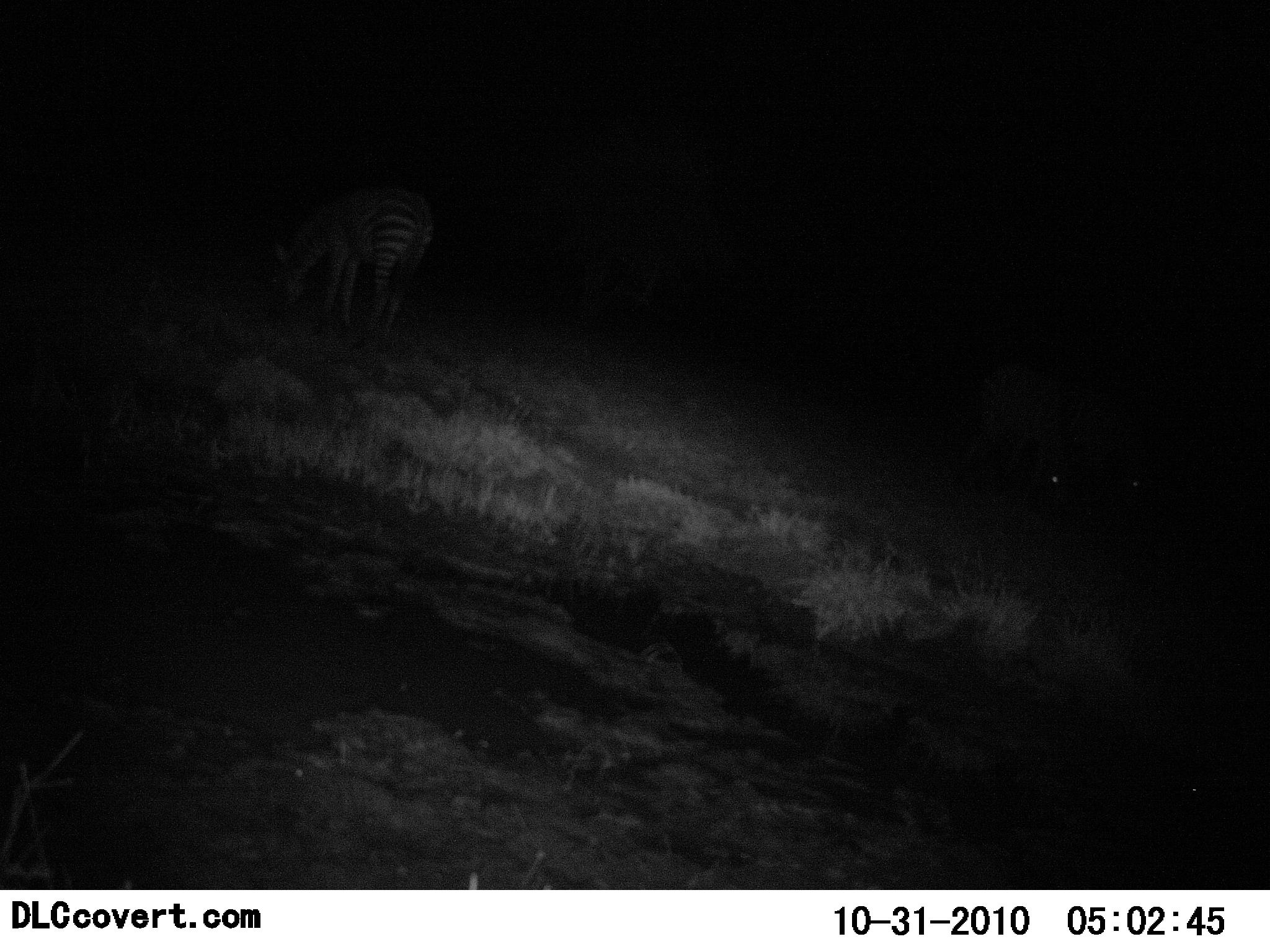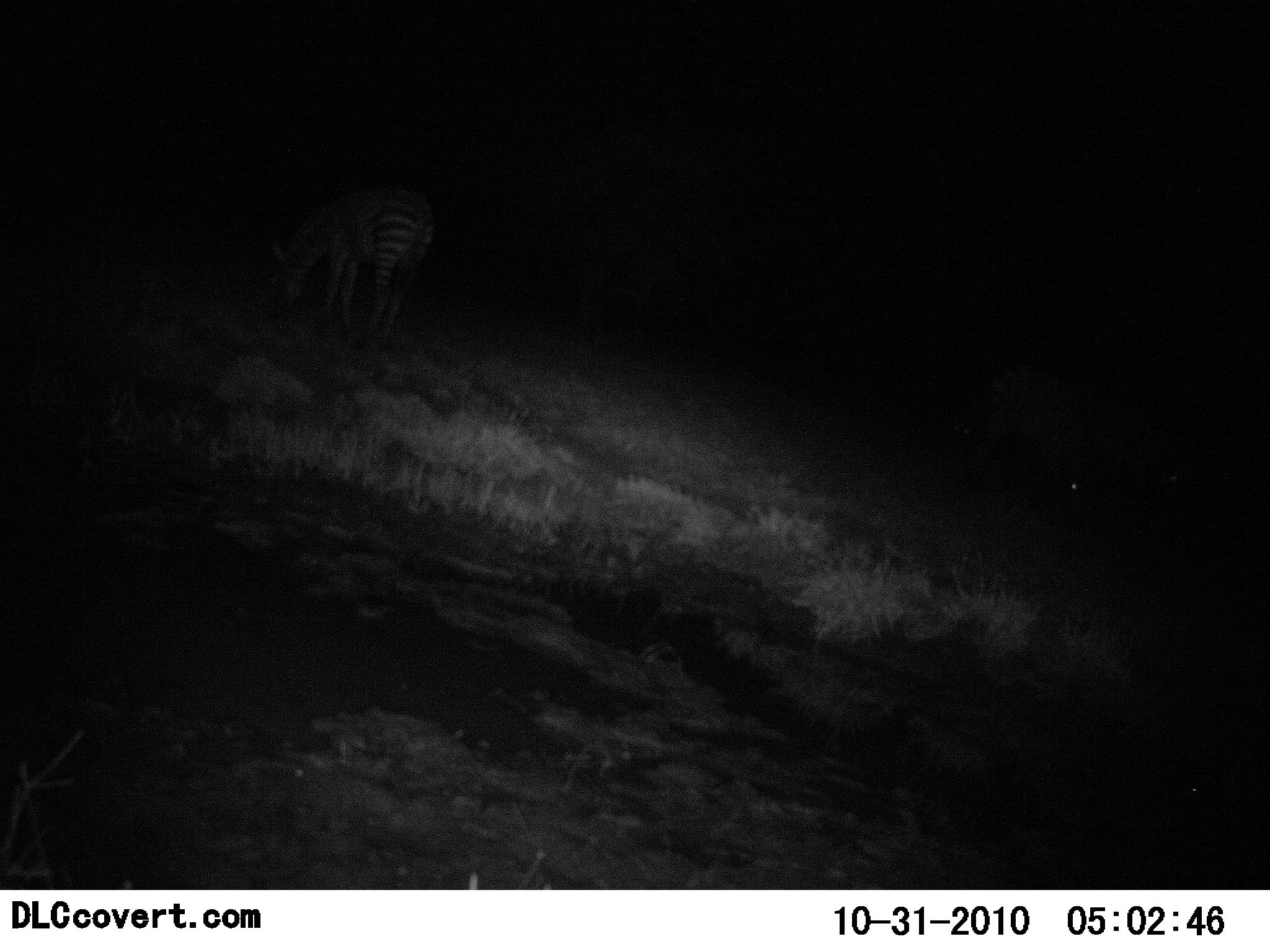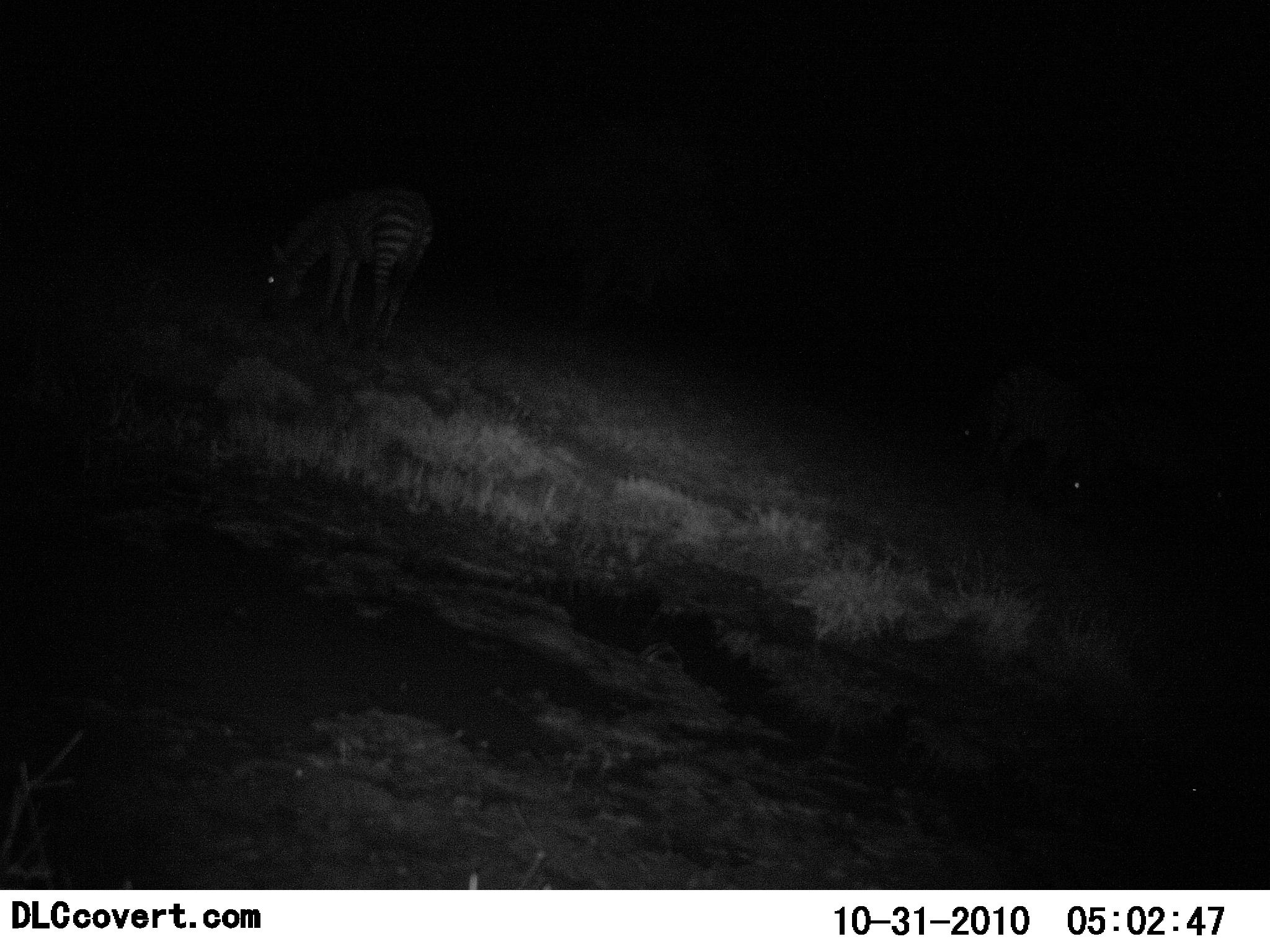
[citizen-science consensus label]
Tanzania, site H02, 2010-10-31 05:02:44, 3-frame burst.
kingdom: Animalia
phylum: Chordata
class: Mammalia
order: Perissodactyla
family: Equidae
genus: Equus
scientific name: Equus quagga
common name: plains zebra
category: zebra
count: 1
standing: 41%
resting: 0%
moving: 0%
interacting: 0%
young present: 0%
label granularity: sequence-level